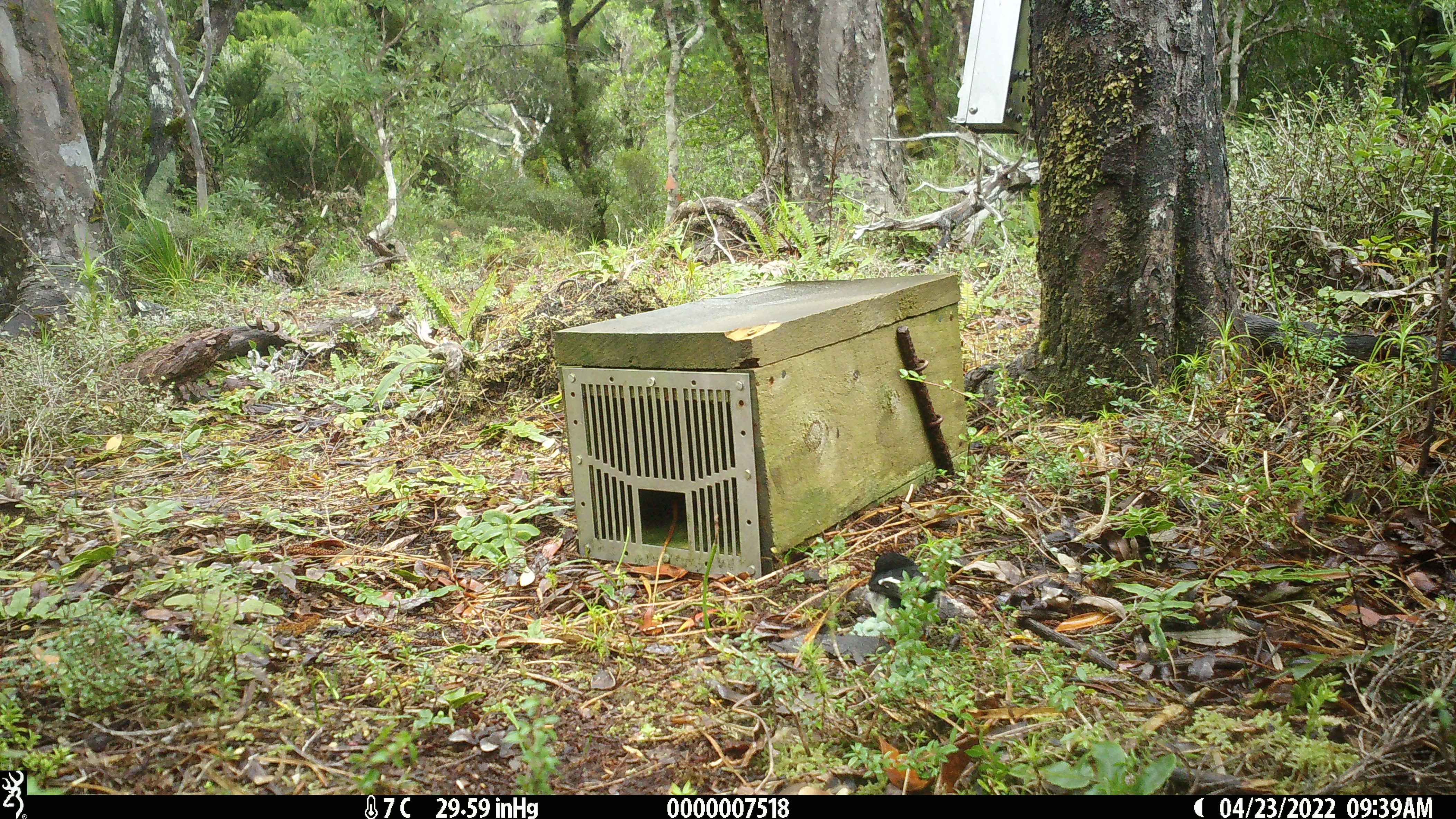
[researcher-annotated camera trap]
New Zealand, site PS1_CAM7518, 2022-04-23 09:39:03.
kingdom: Animalia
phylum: Chordata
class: Aves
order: Passeriformes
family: Petroicidae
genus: Petroica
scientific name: Petroica macrocephala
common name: tomtit